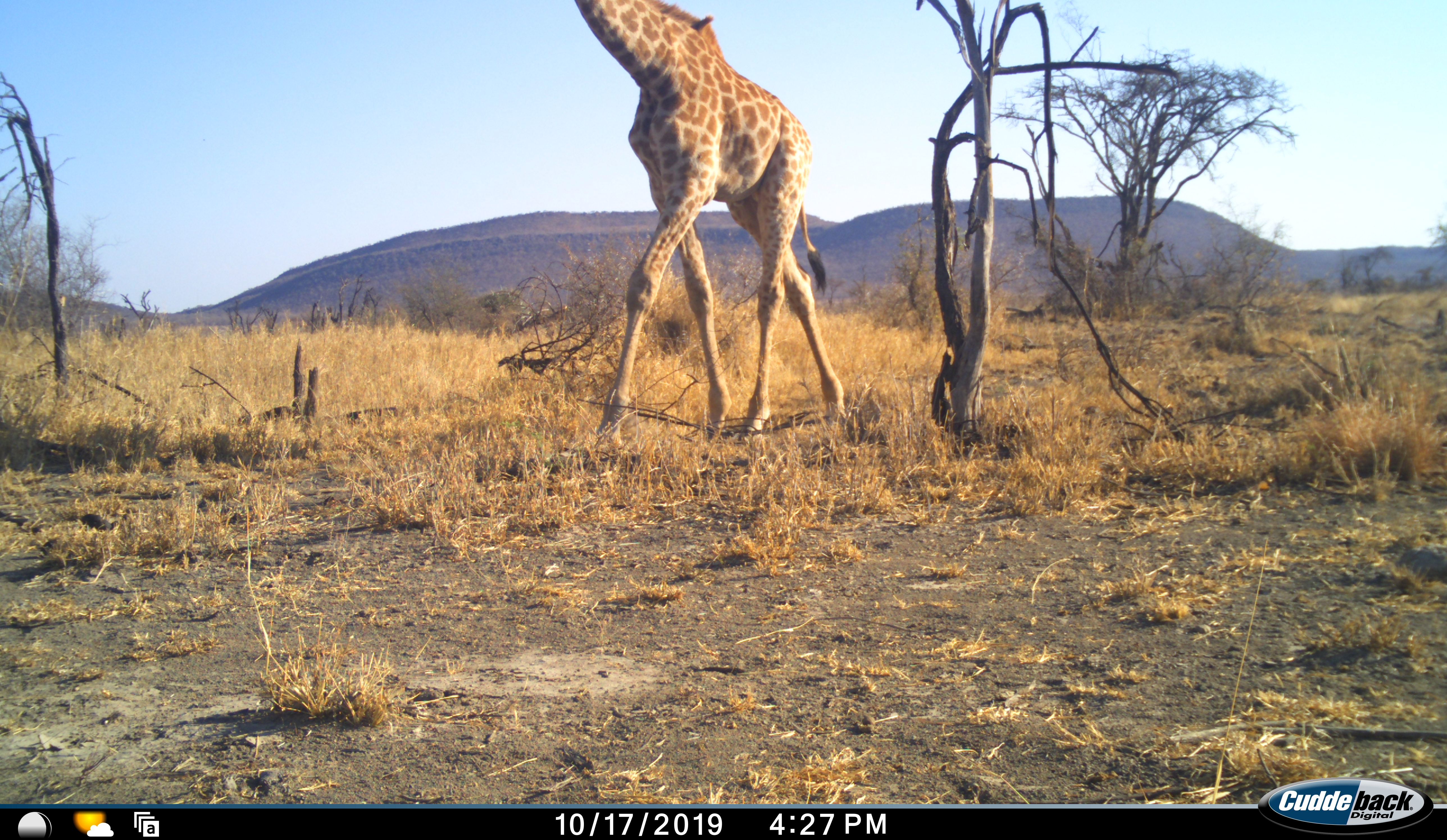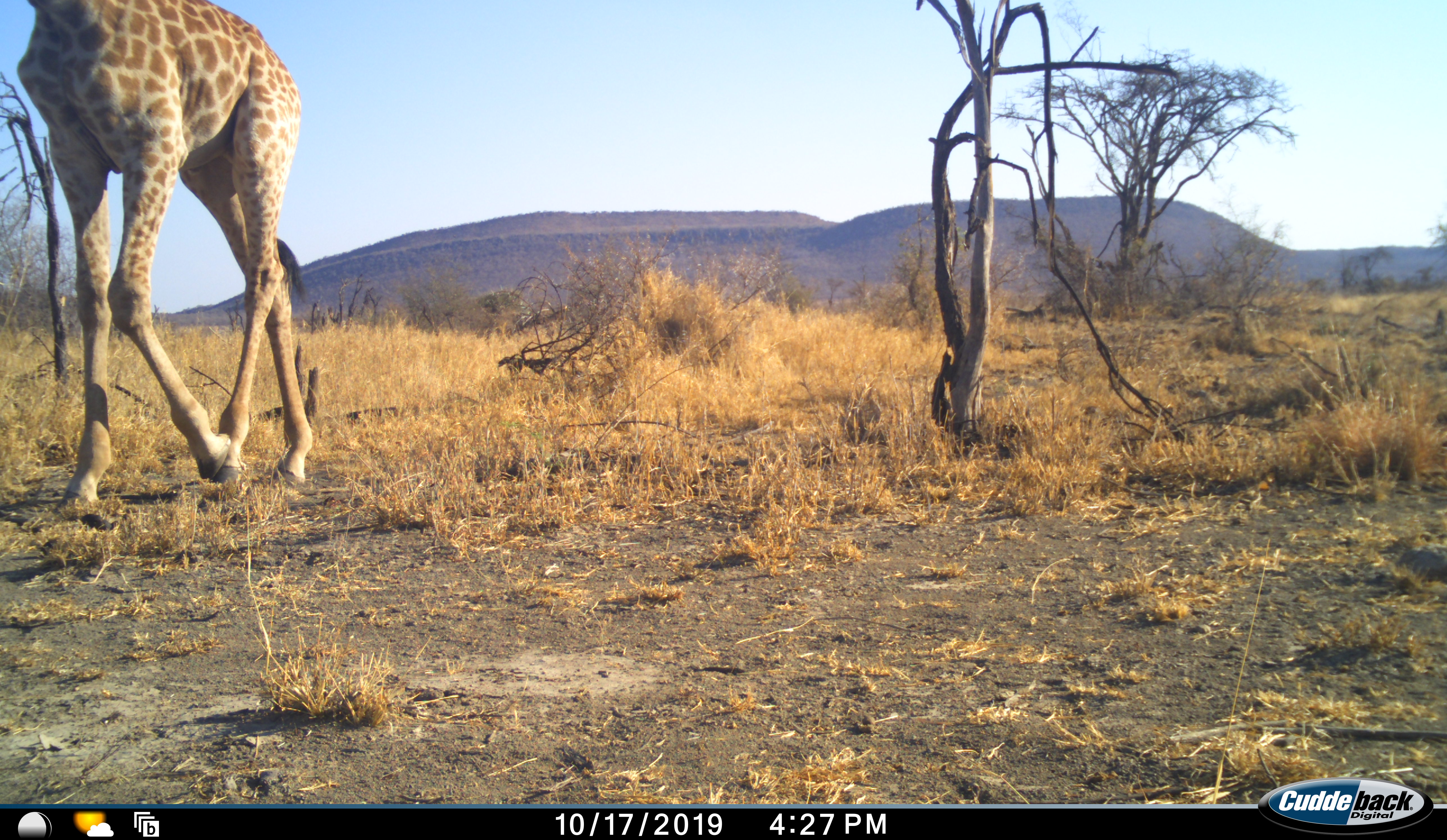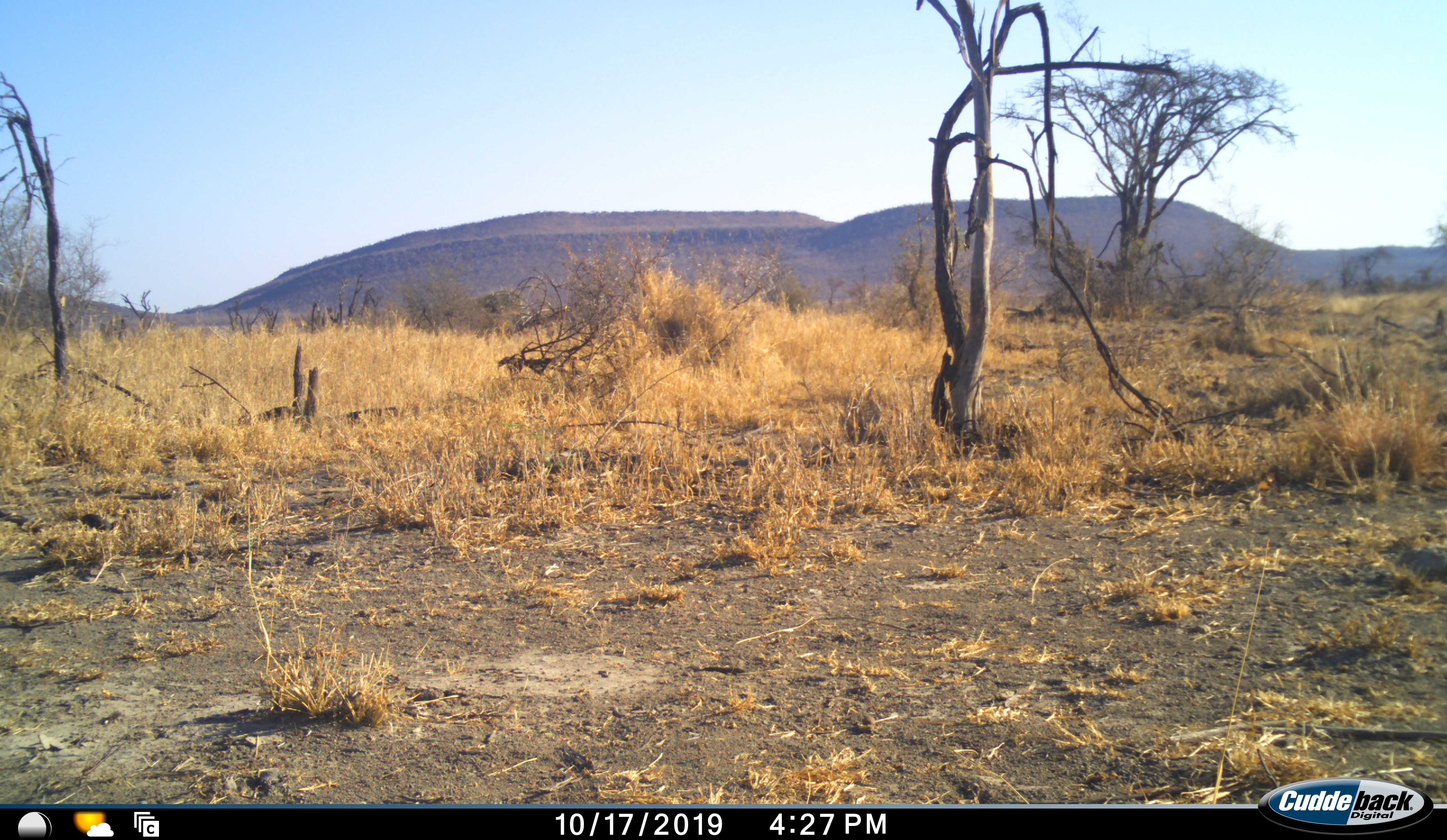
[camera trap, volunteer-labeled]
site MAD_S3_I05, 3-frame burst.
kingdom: Animalia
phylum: Chordata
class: Mammalia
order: Artiodactyla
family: Giraffidae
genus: Giraffa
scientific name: Giraffa camelopardalis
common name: giraffe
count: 1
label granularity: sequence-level